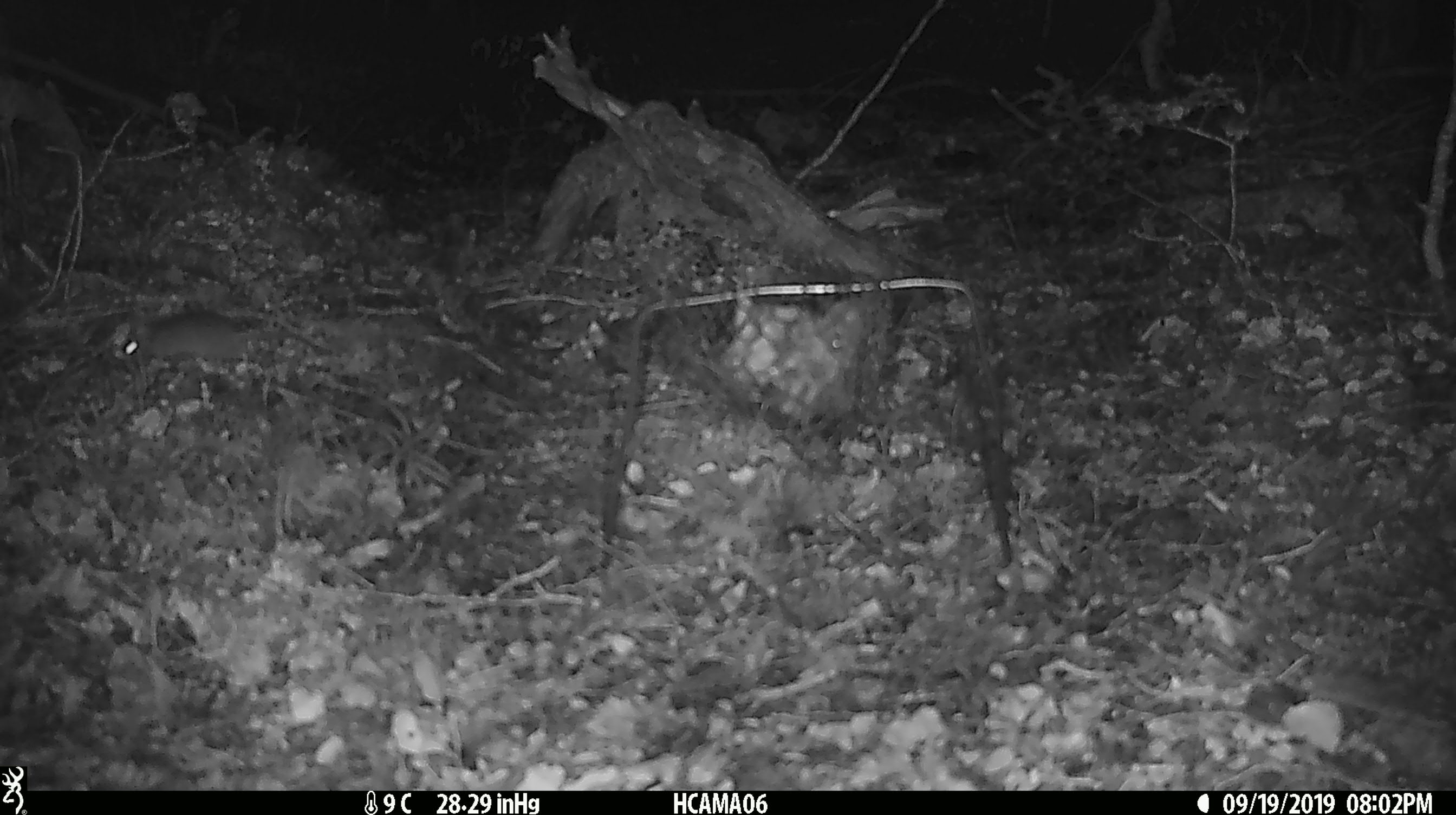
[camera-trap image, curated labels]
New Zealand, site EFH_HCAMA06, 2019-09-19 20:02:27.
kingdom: Animalia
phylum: Chordata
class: Mammalia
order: Rodentia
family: Muridae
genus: Mus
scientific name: Mus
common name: mouse